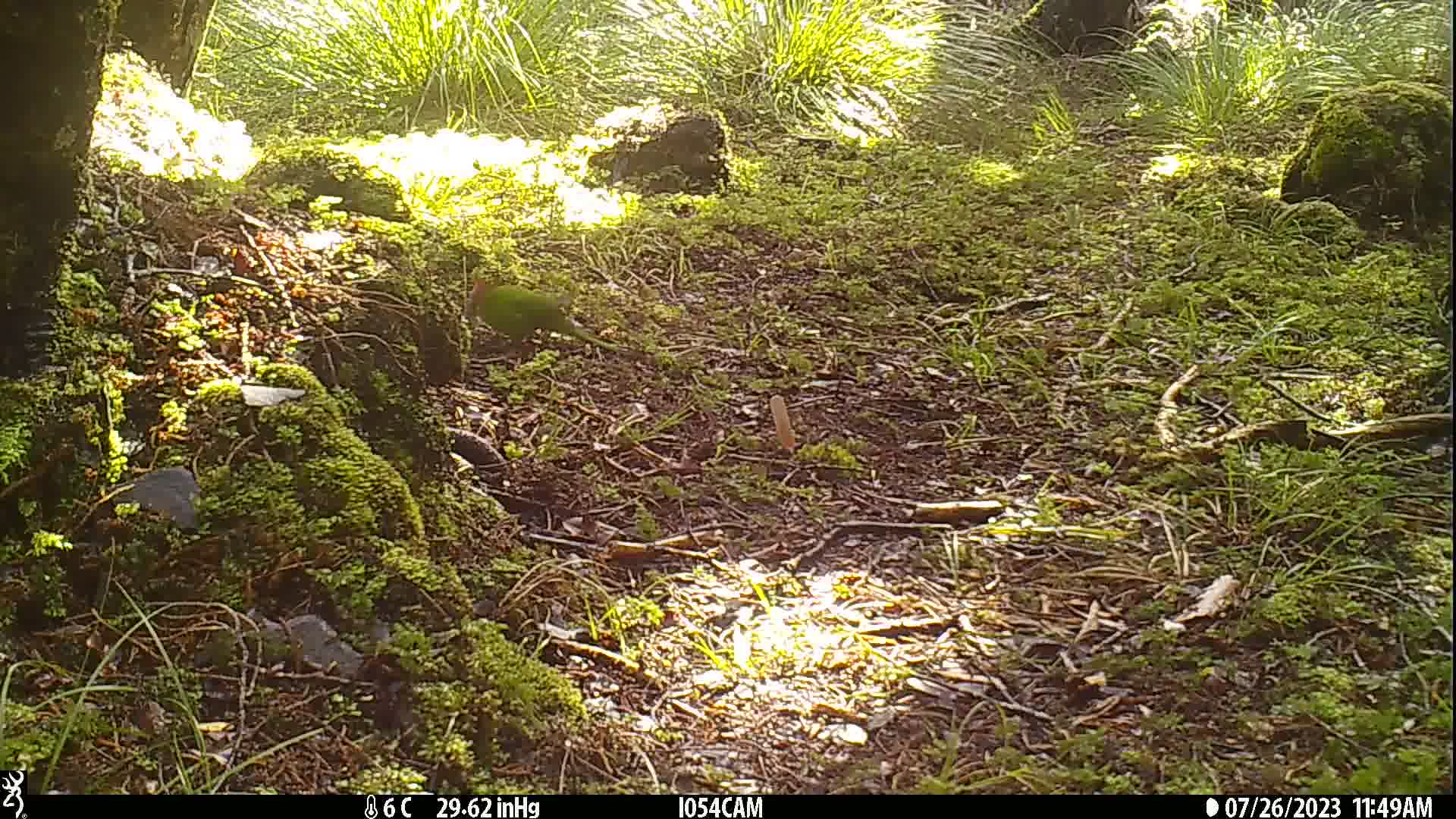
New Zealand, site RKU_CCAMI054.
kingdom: Animalia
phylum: Chordata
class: Aves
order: Psittaciformes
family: Psittaculidae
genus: Cyanoramphus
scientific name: Cyanoramphus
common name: parakeet